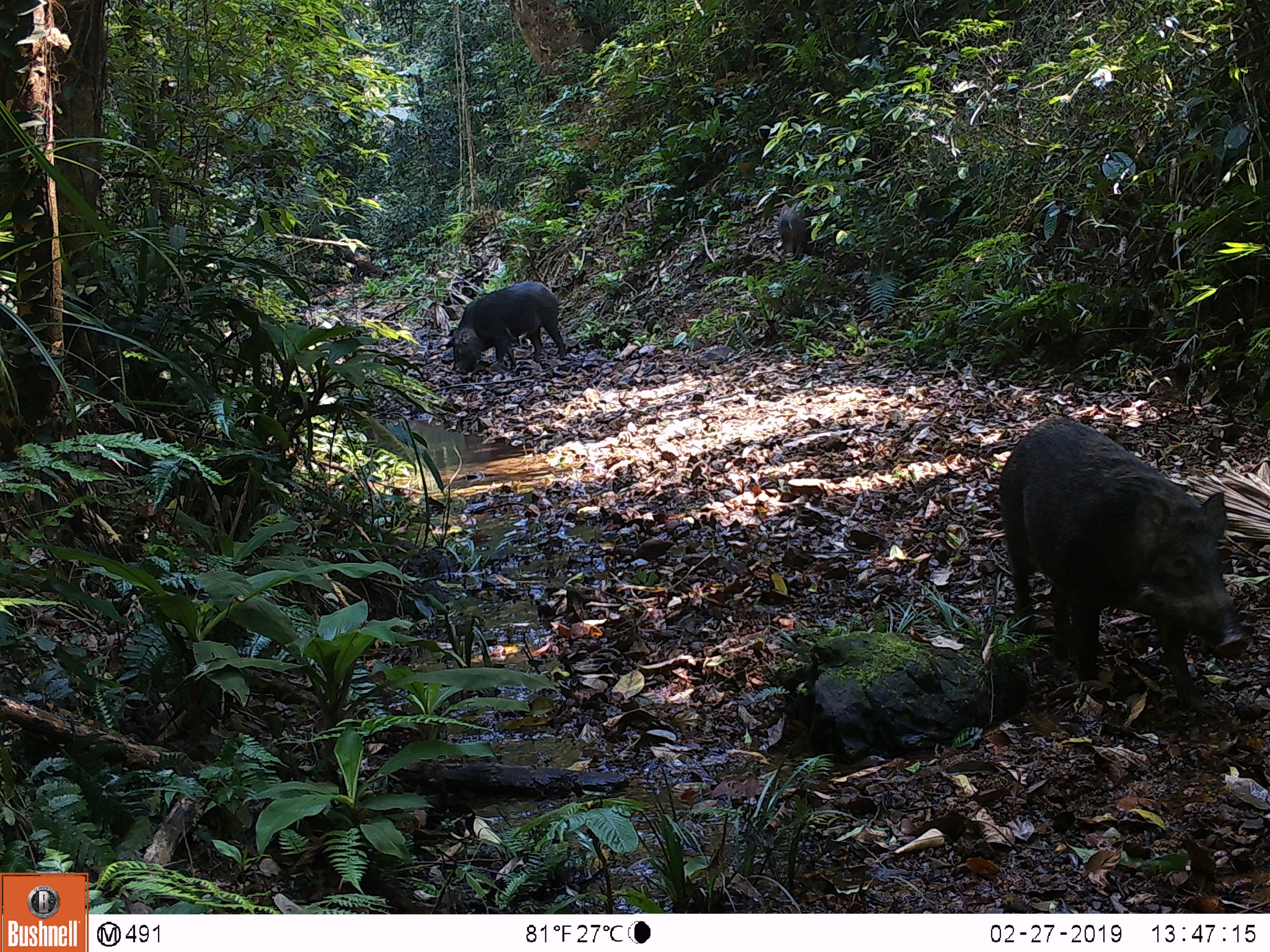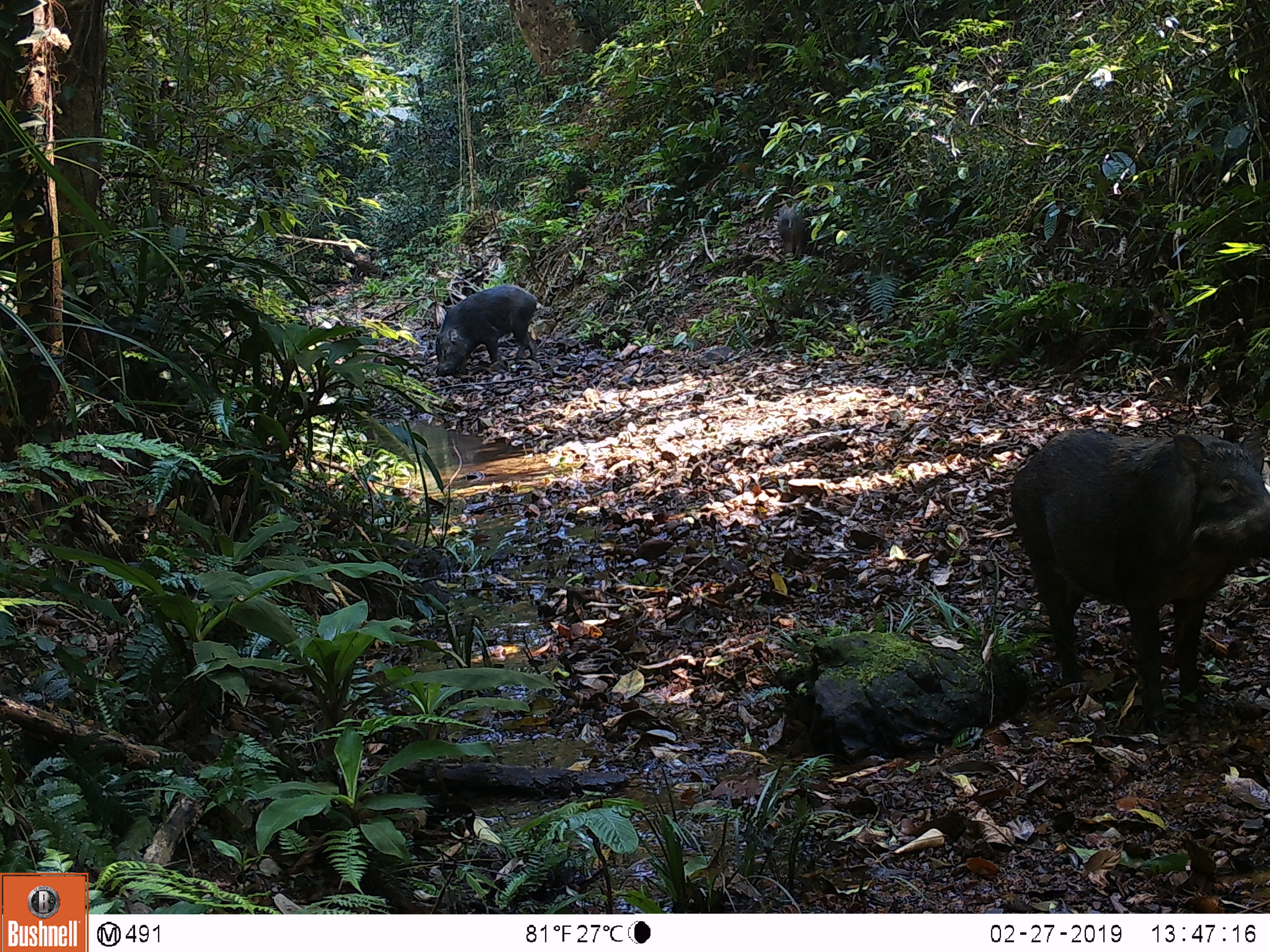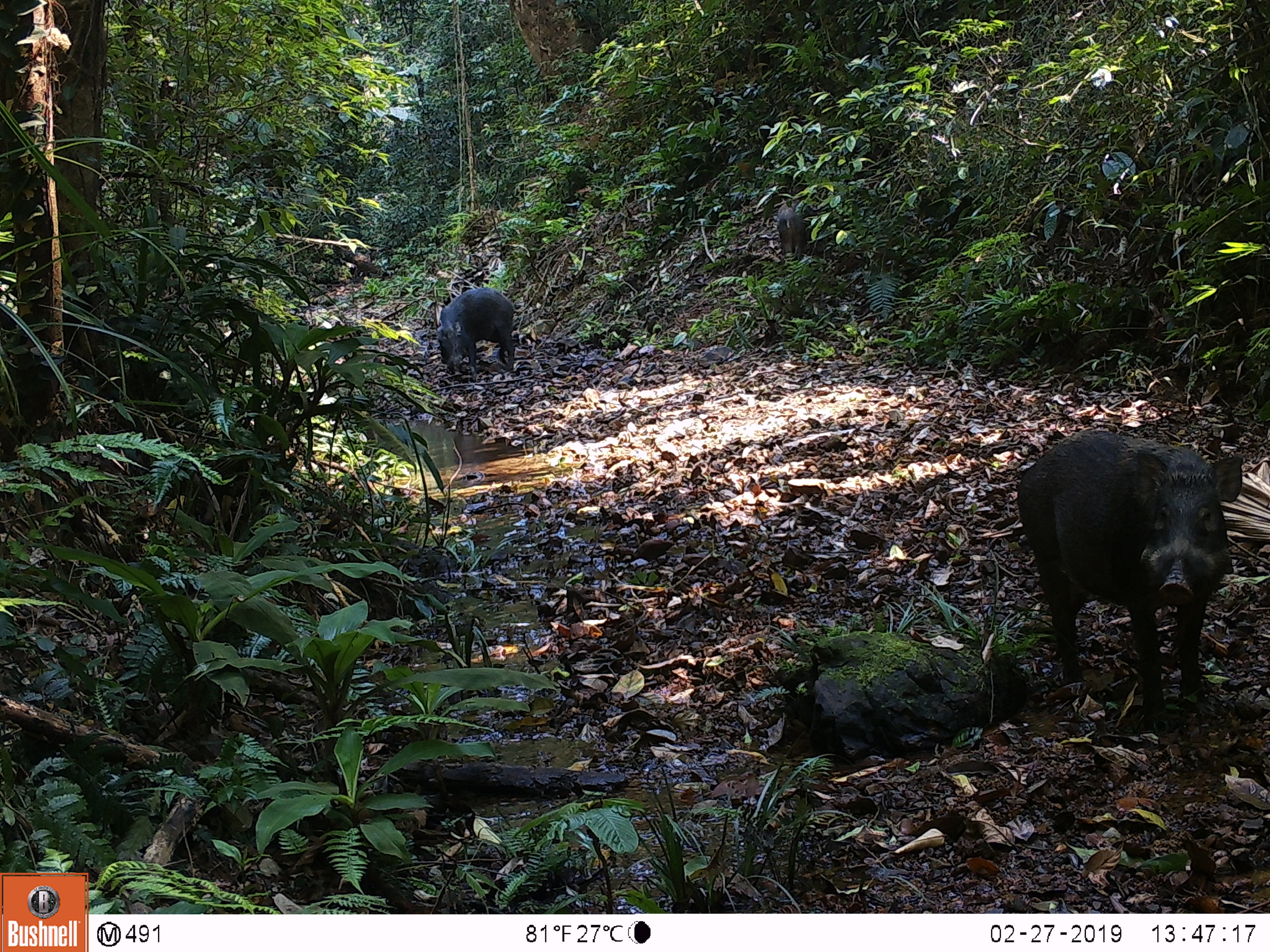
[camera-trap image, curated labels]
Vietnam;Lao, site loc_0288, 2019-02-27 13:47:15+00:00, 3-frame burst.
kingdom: Animalia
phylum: Chordata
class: Mammalia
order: Artiodactyla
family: Suidae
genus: Sus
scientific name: Sus scrofa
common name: eurasian wild pig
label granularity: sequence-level